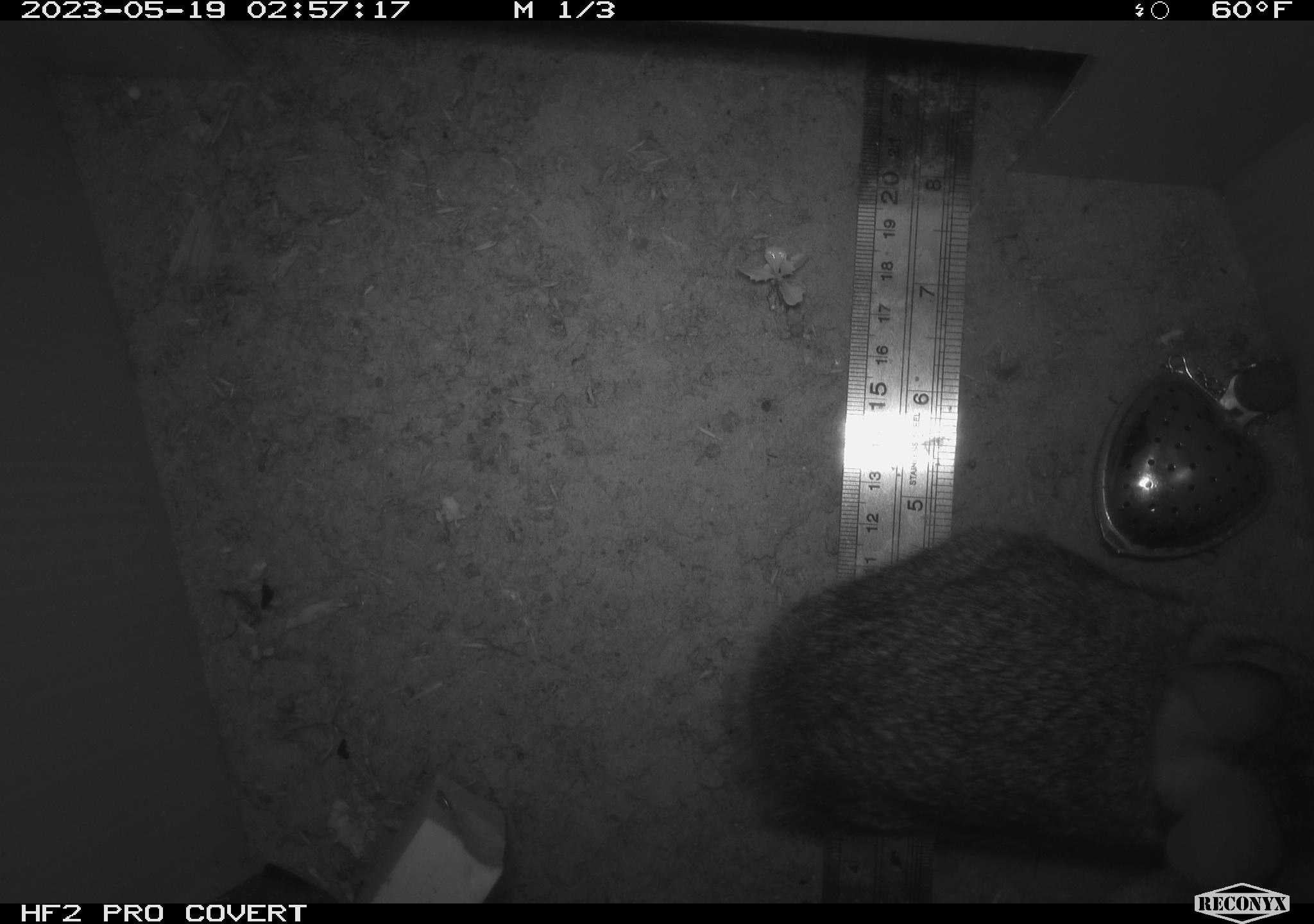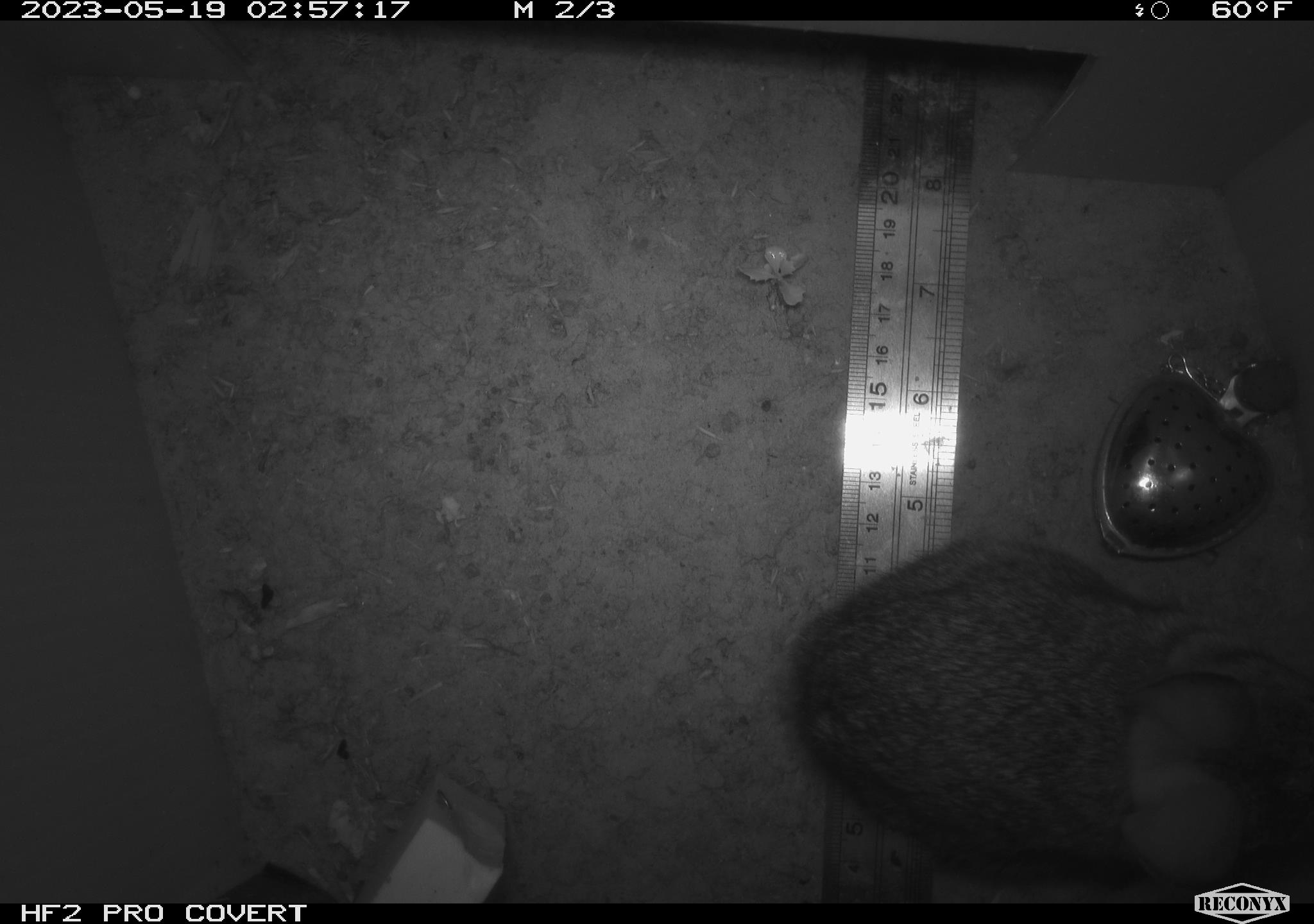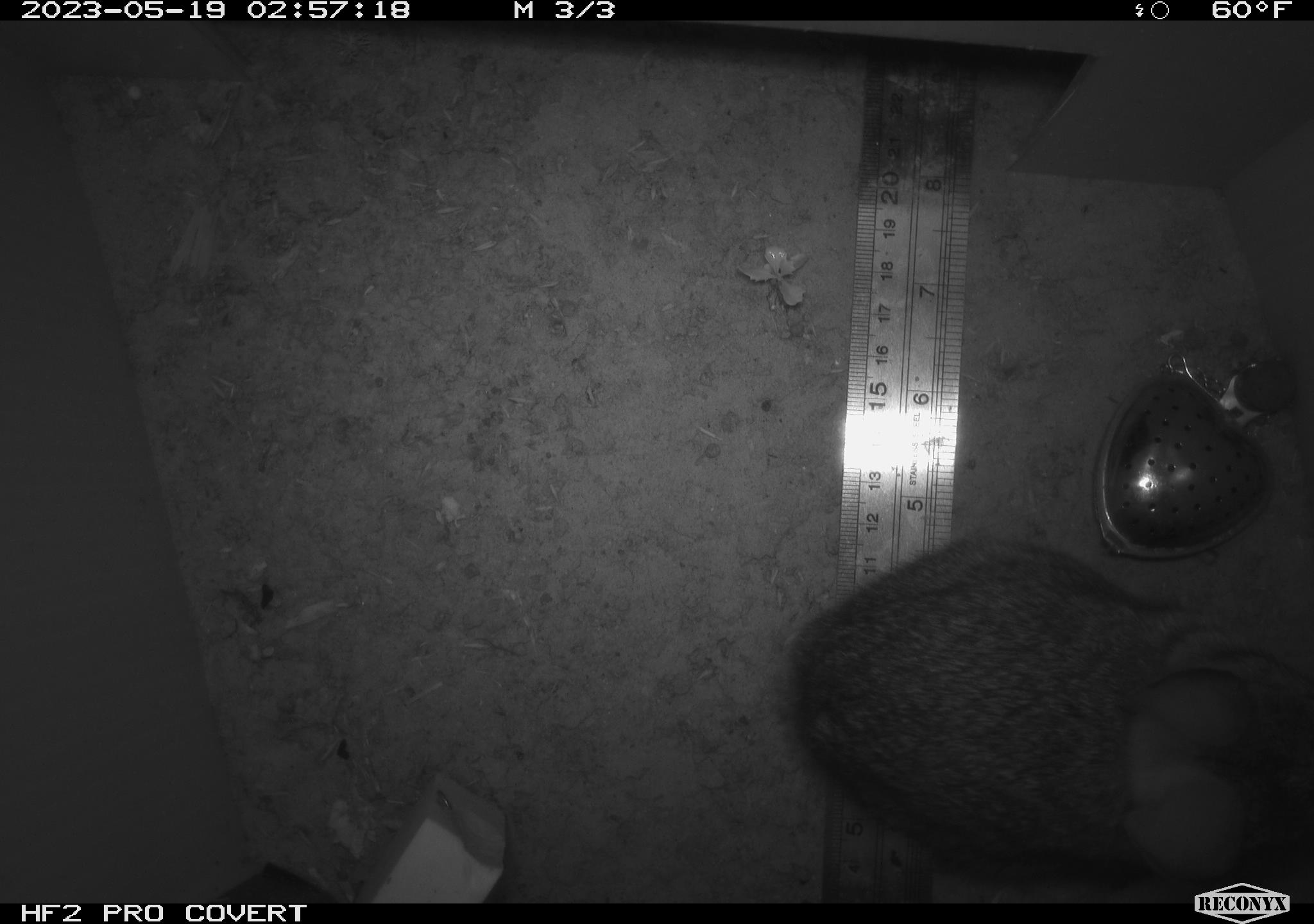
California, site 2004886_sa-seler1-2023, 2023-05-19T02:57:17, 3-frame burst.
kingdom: Animalia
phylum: Chordata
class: Mammalia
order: Lagomorpha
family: Leporidae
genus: Sylvilagus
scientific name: Sylvilagus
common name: cottontail rabbits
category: sylvilagus species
Sylvilagus species (cottontail rabbits) (Sylvilagus).